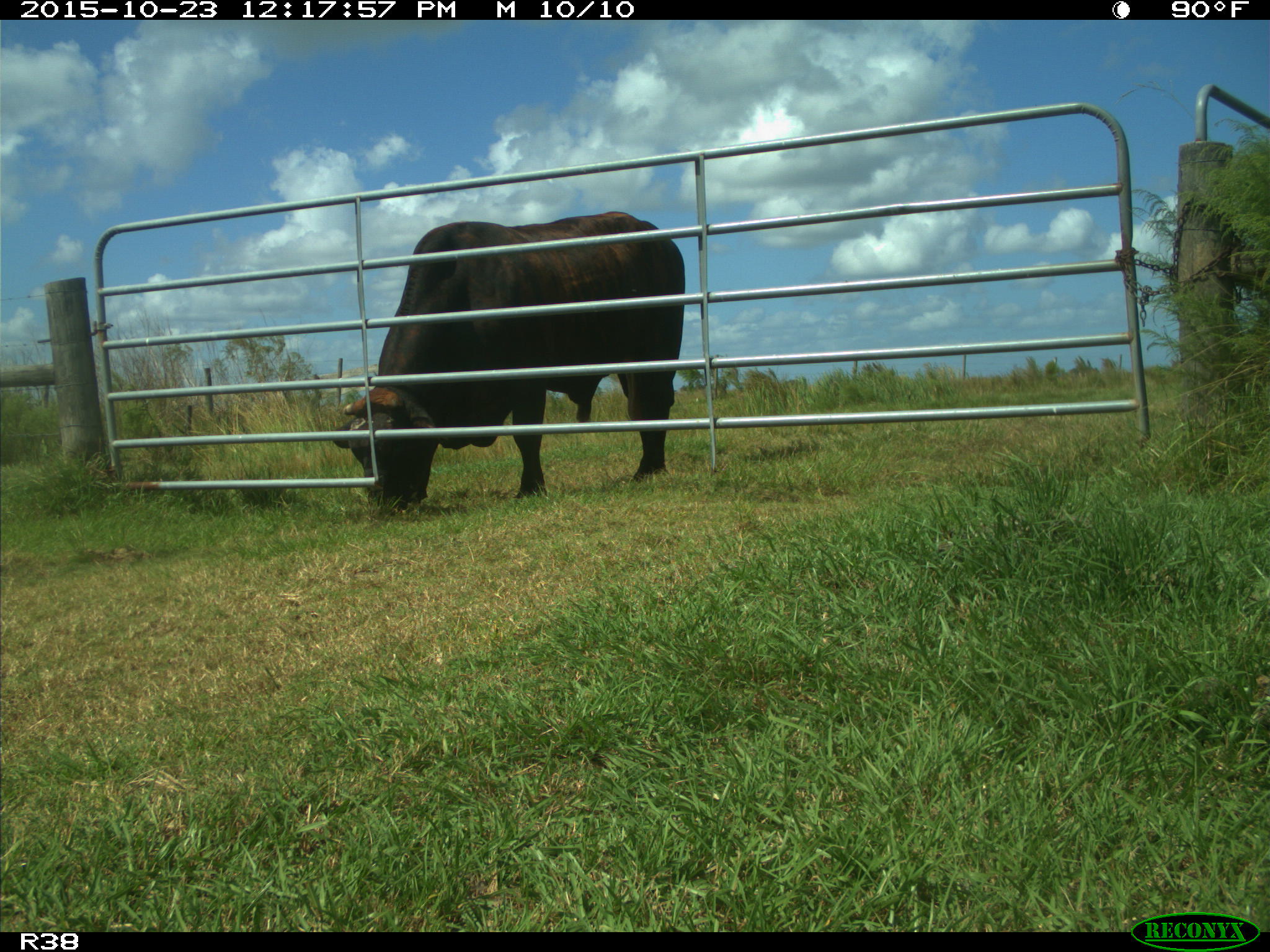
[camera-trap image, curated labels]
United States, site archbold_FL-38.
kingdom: Animalia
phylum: Chordata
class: Mammalia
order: Artiodactyla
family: Bovidae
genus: Bos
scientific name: Bos taurus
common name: domestic cow